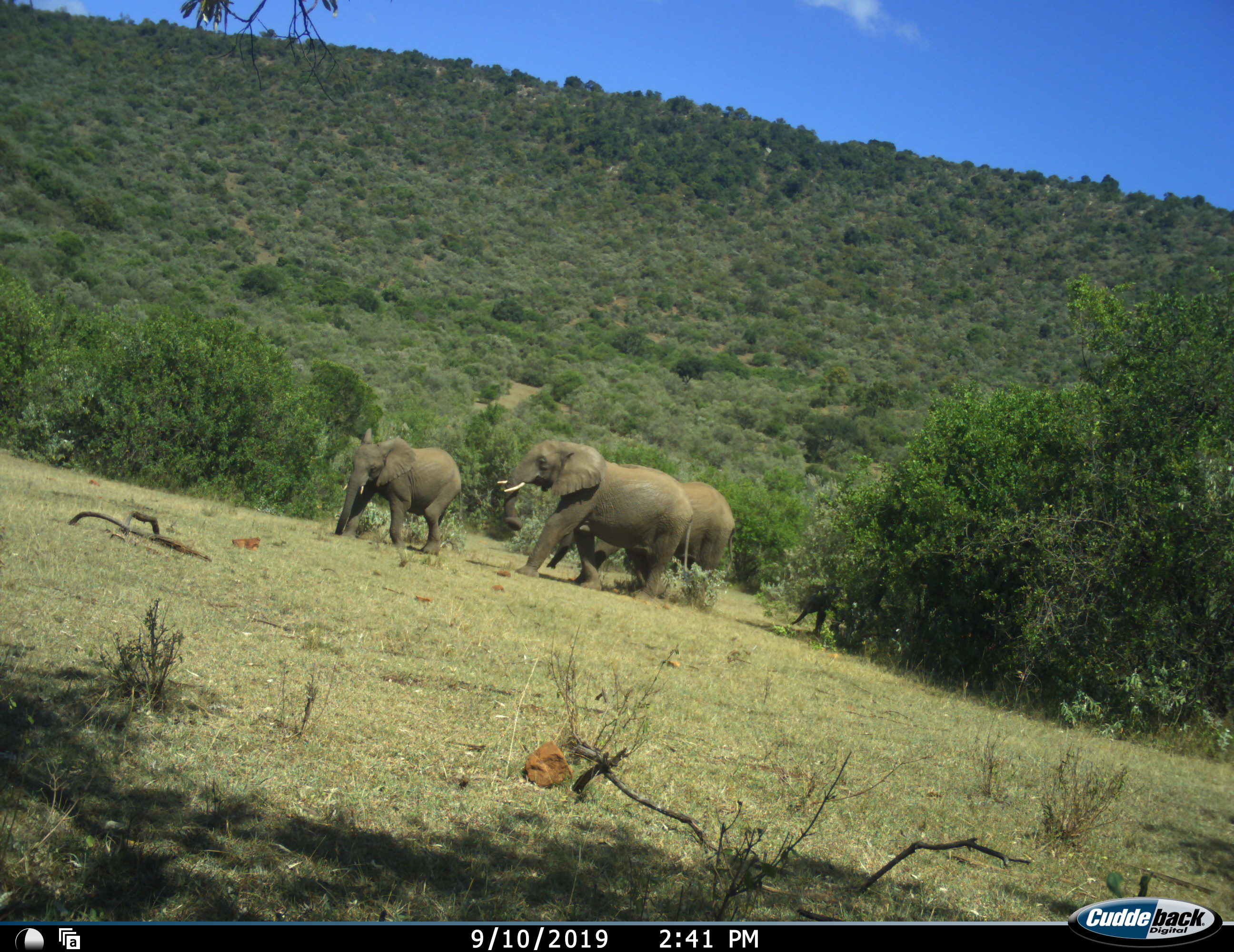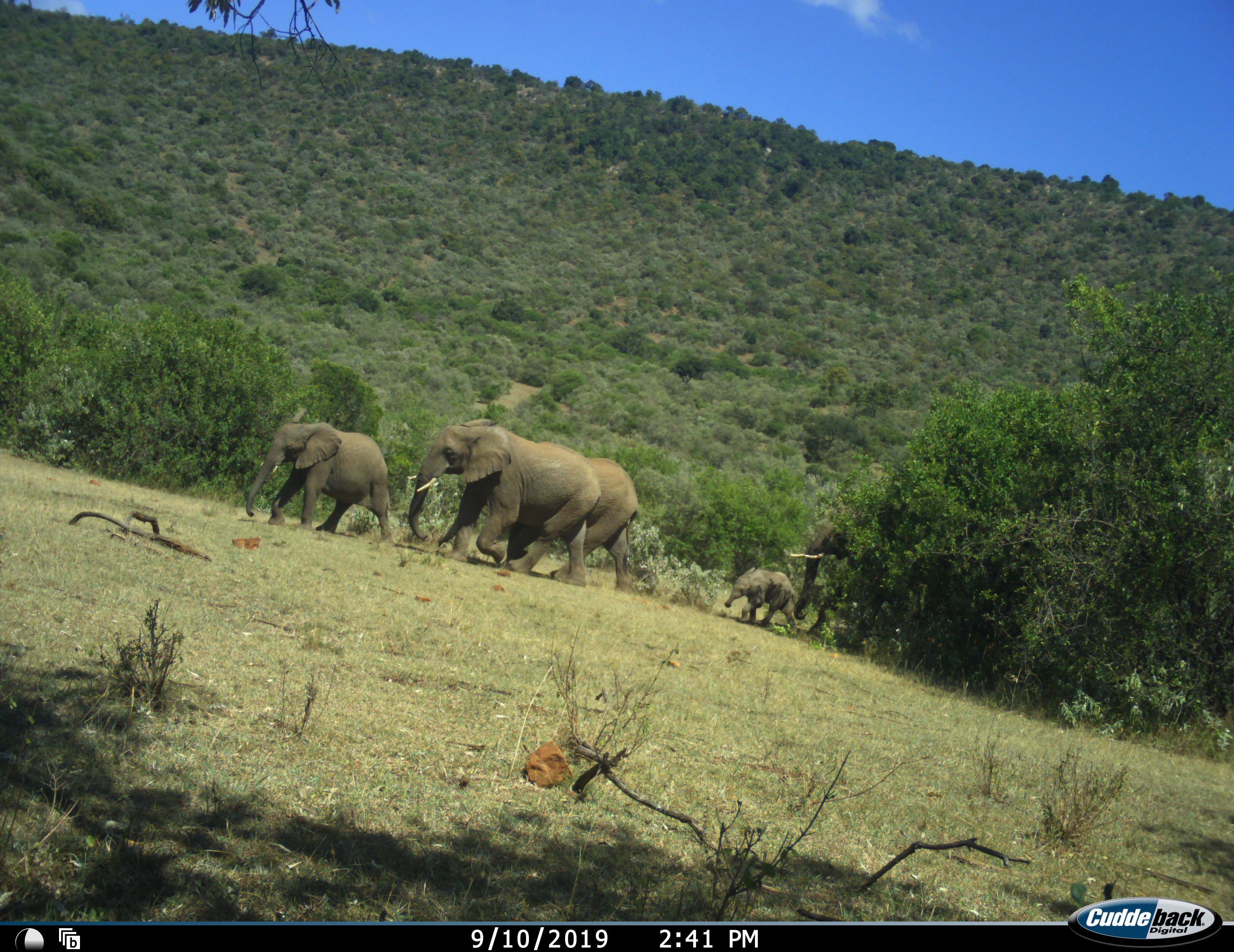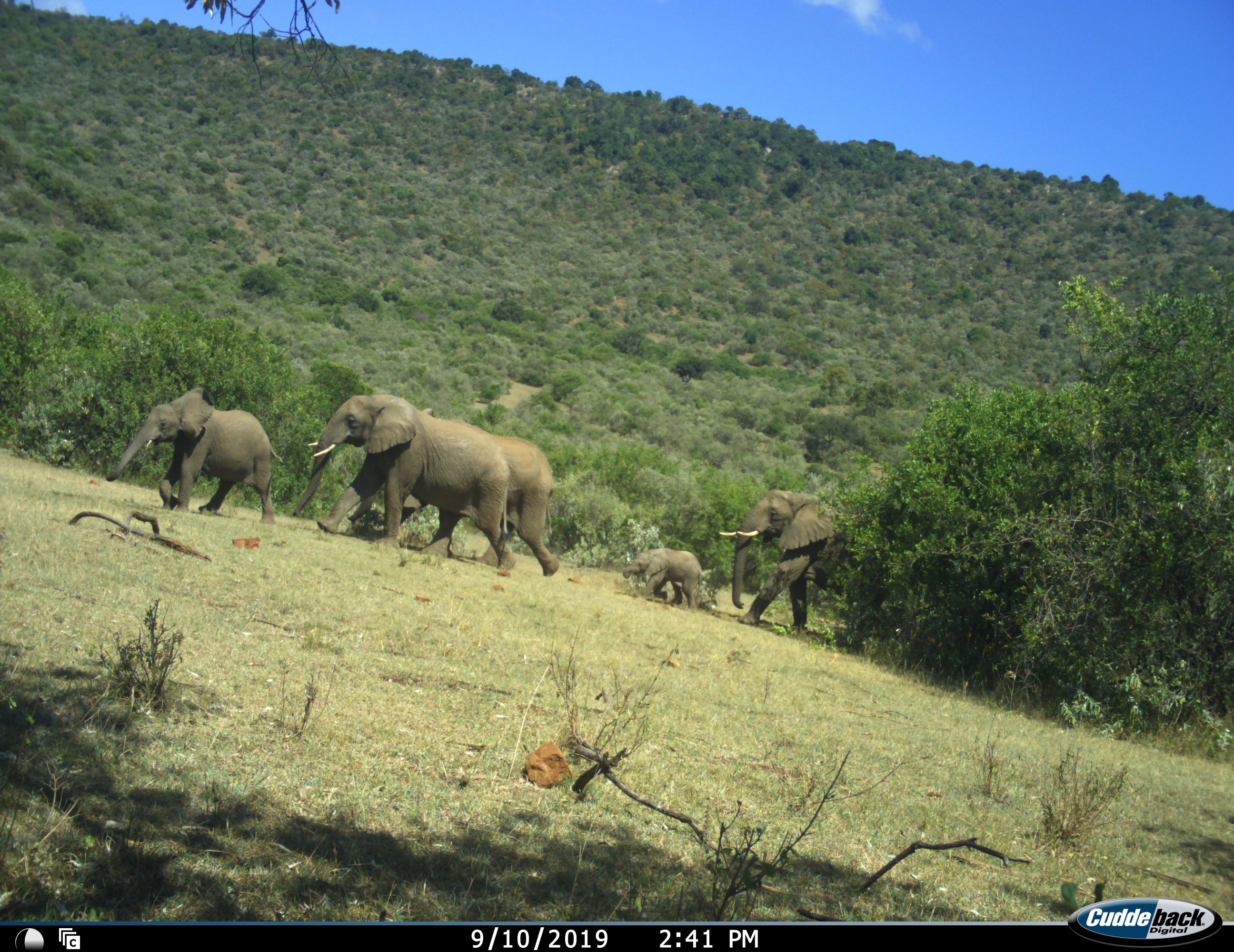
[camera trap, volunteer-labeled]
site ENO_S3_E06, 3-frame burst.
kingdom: Animalia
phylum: Chordata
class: Mammalia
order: Proboscidea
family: Elephantidae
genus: Loxodonta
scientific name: Loxodonta africana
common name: african bush elephant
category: elephant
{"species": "elephant (african bush elephant) (Loxodonta africana)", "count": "5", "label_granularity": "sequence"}